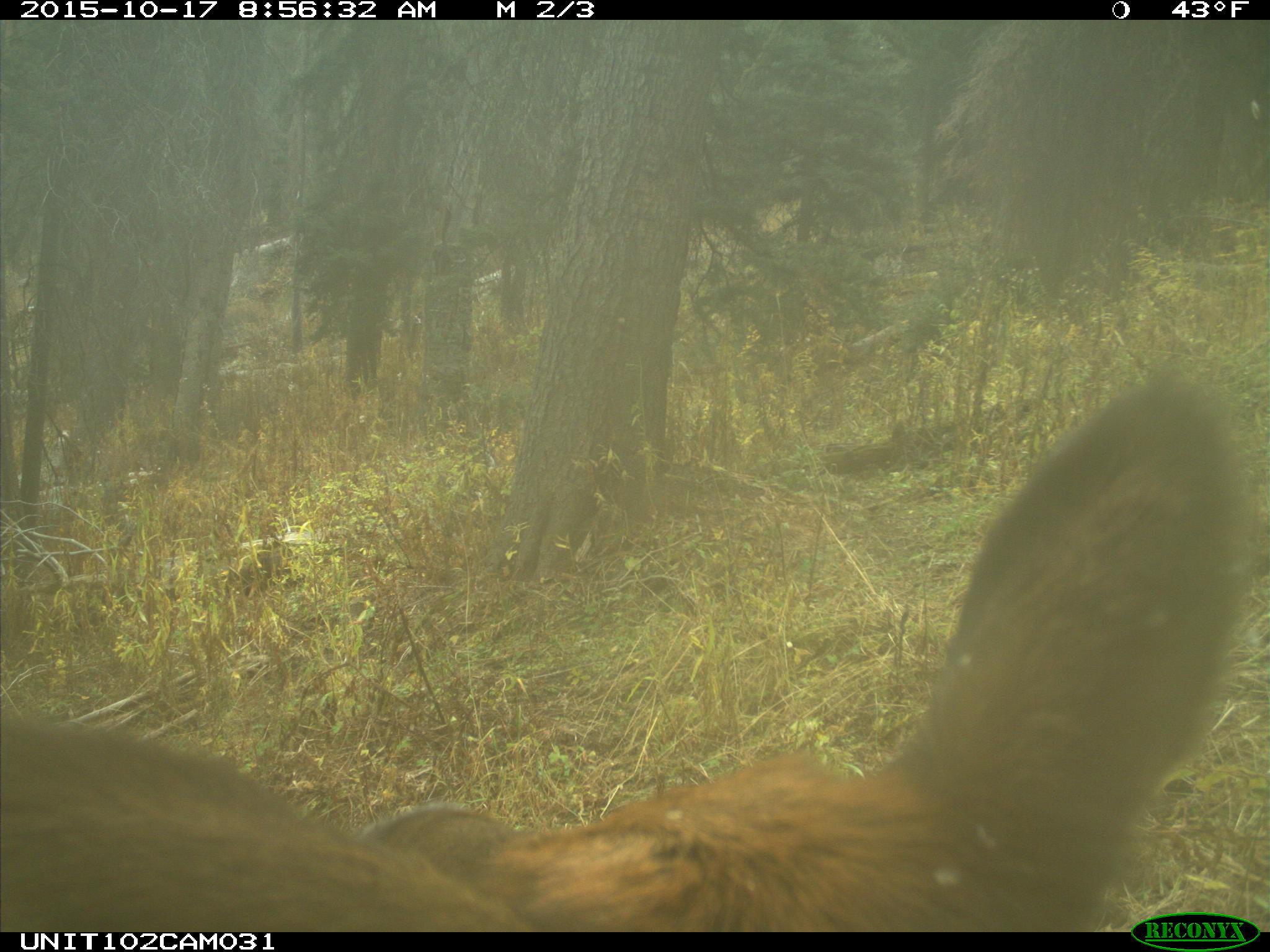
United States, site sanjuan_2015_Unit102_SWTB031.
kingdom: Animalia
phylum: Chordata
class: Mammalia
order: Artiodactyla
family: Cervidae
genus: Cervus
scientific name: Cervus elaphus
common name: red deer